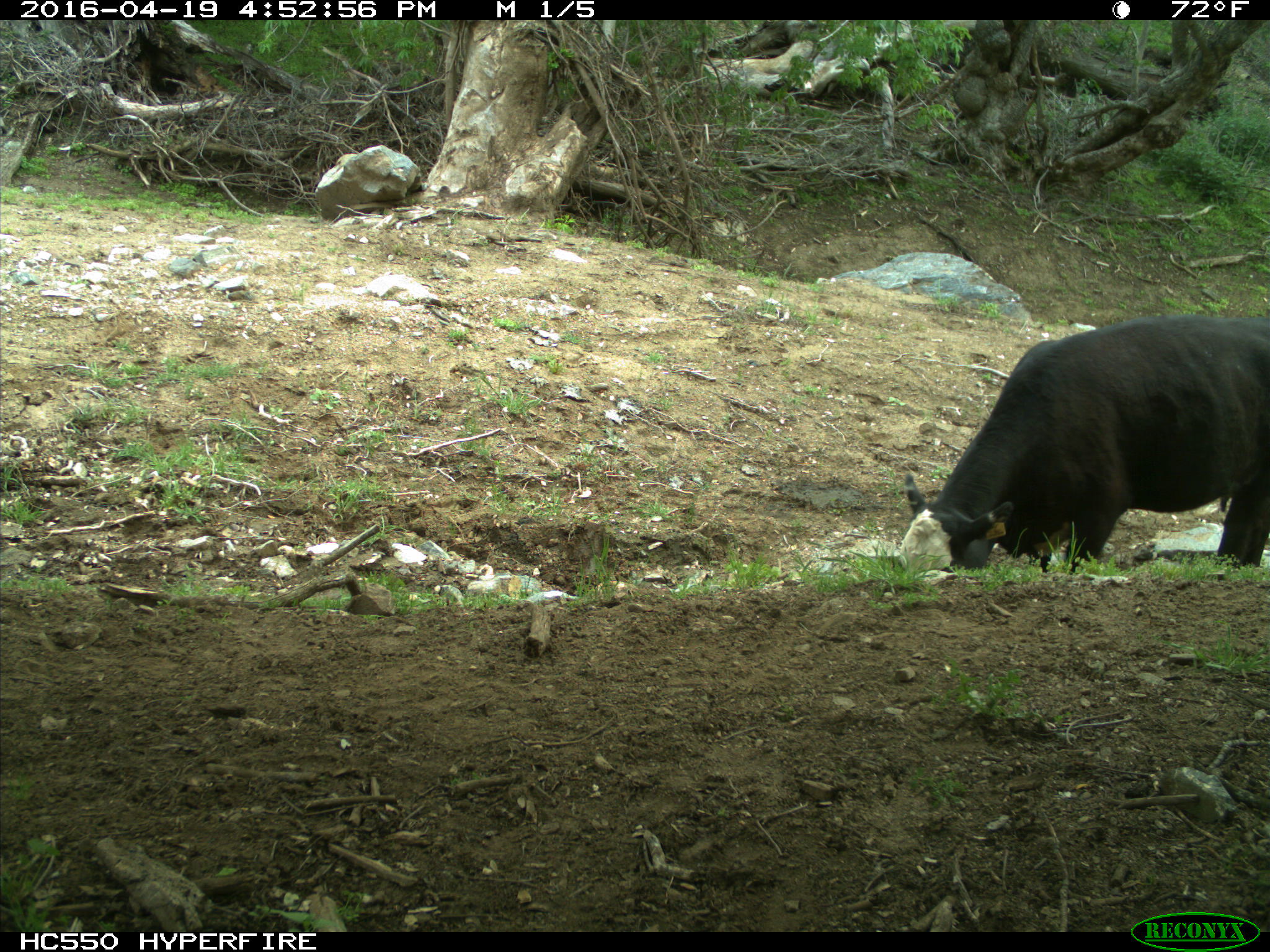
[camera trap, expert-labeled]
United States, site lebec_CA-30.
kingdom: Animalia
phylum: Chordata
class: Mammalia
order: Artiodactyla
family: Bovidae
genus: Bos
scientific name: Bos taurus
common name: domestic cow